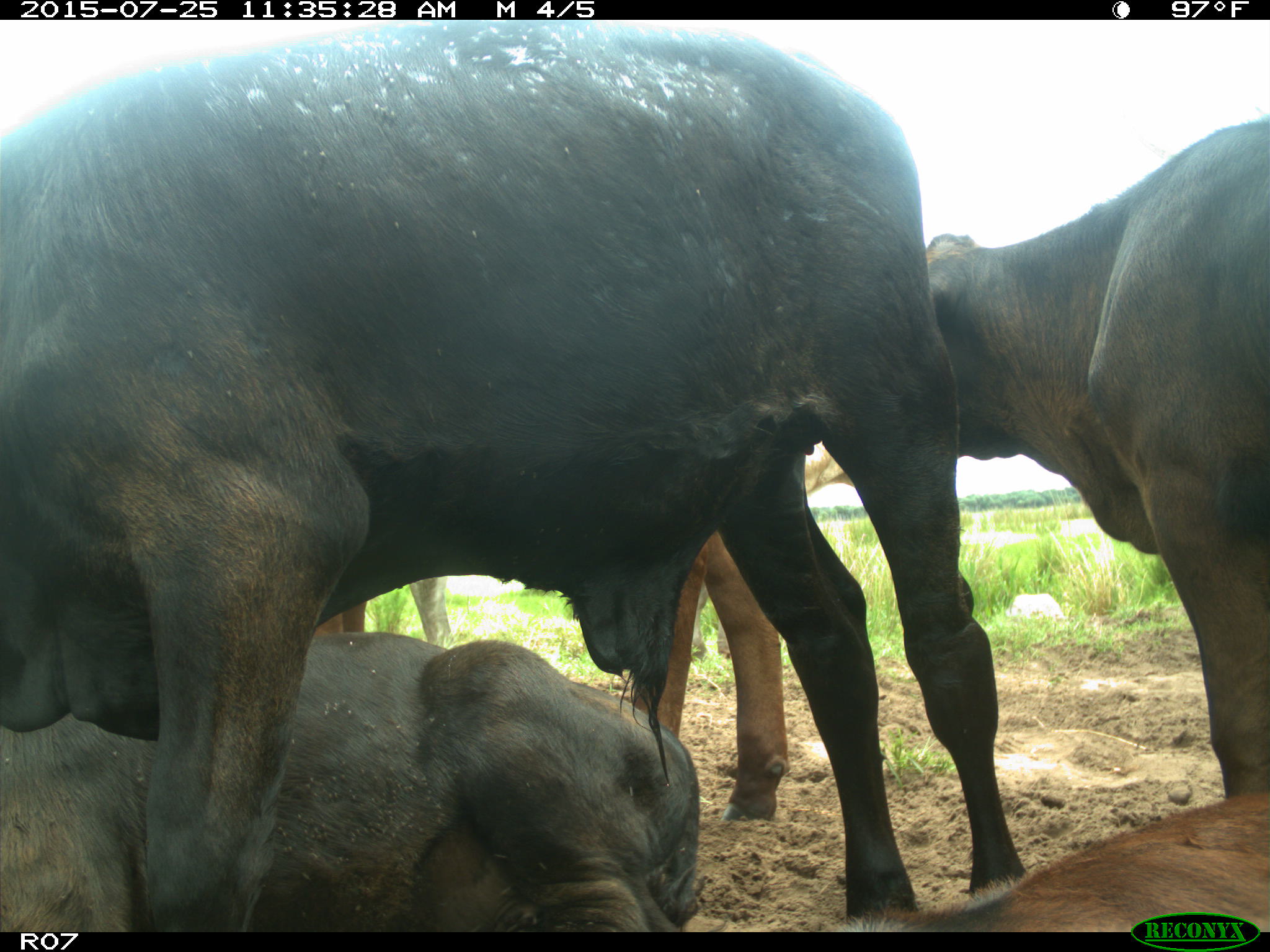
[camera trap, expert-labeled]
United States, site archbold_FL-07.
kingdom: Animalia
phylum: Chordata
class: Mammalia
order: Artiodactyla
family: Bovidae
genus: Bos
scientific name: Bos taurus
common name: domestic cow